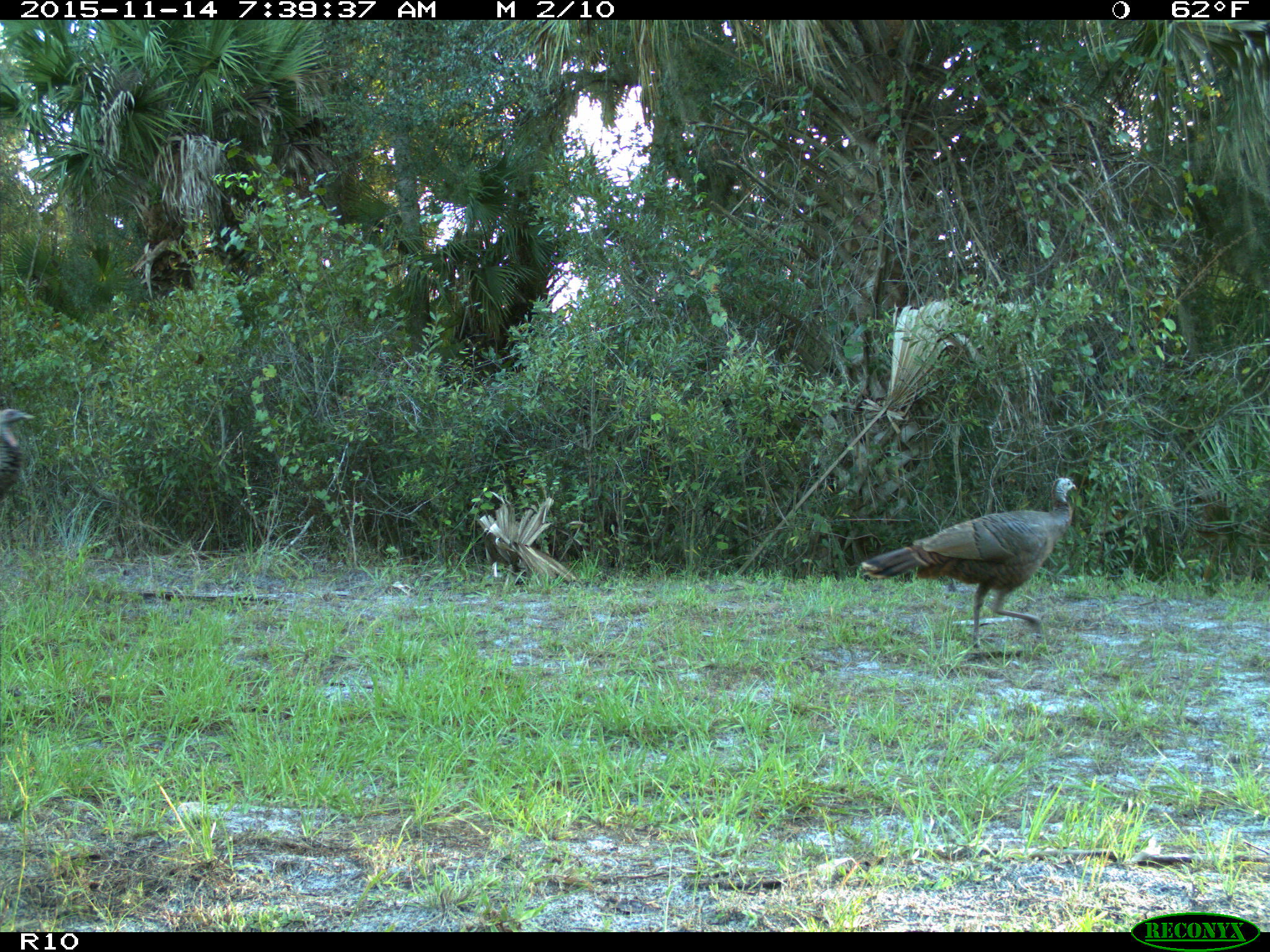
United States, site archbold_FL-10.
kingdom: Animalia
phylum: Chordata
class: Aves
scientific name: Aves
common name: birds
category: unidentified bird